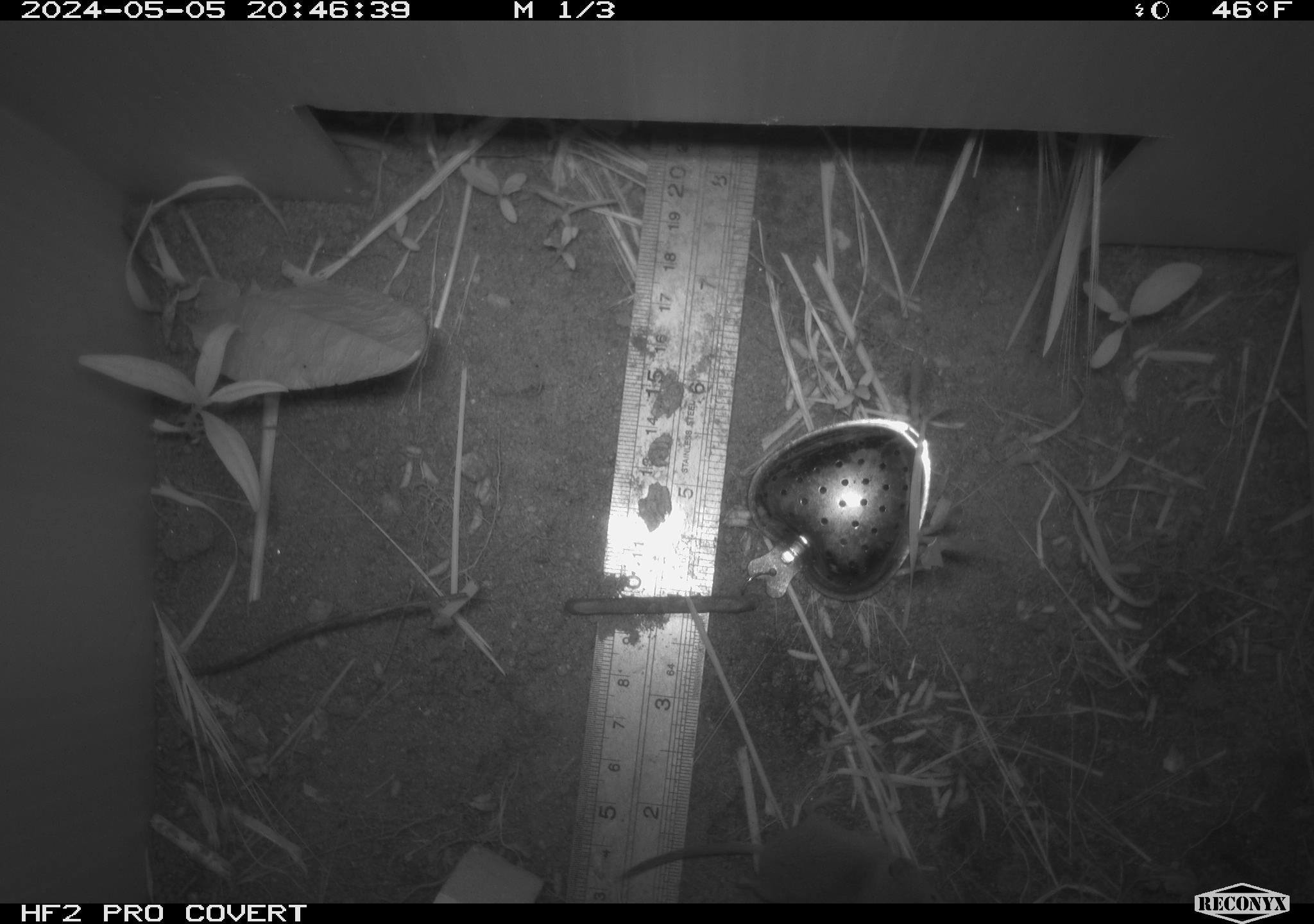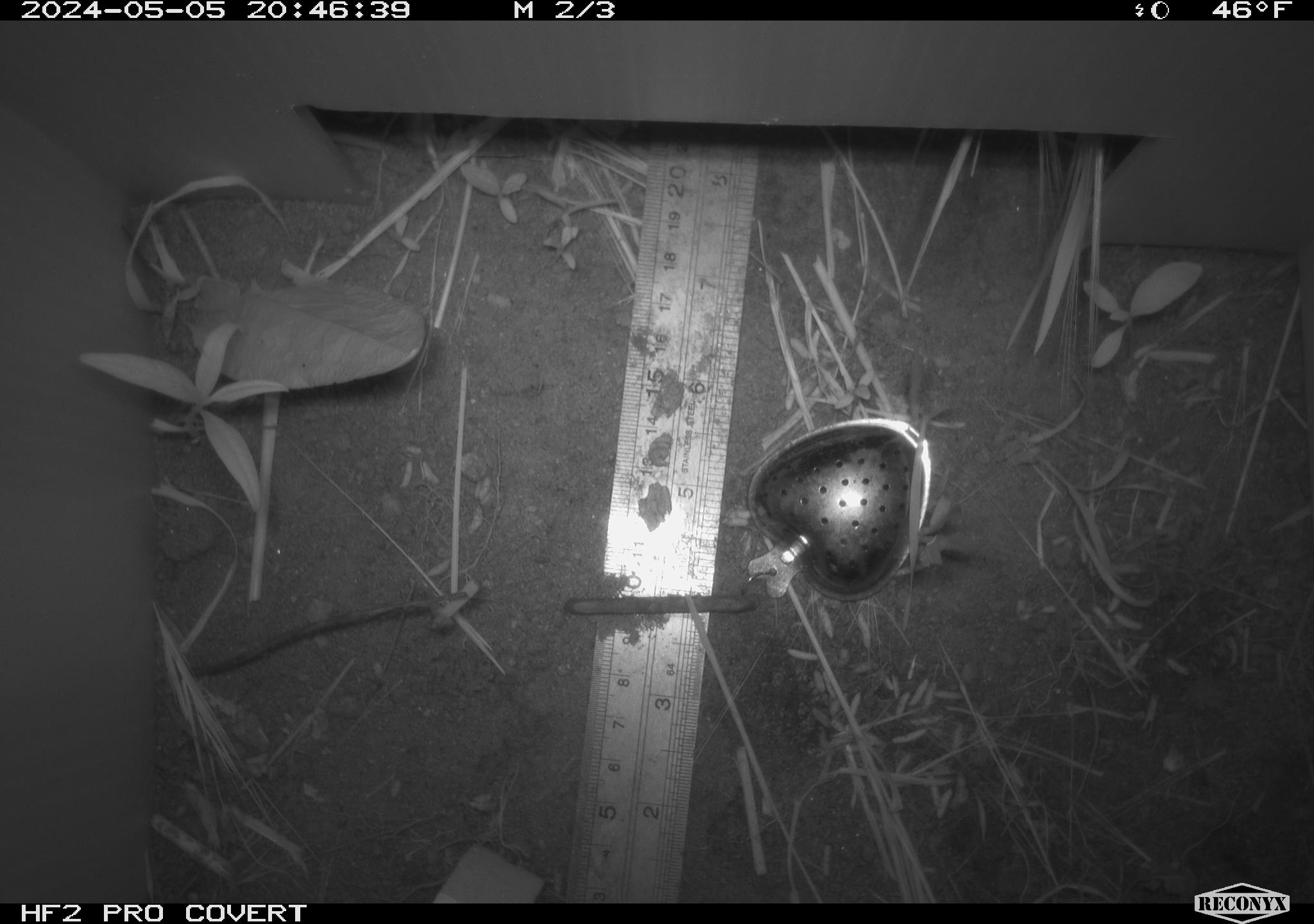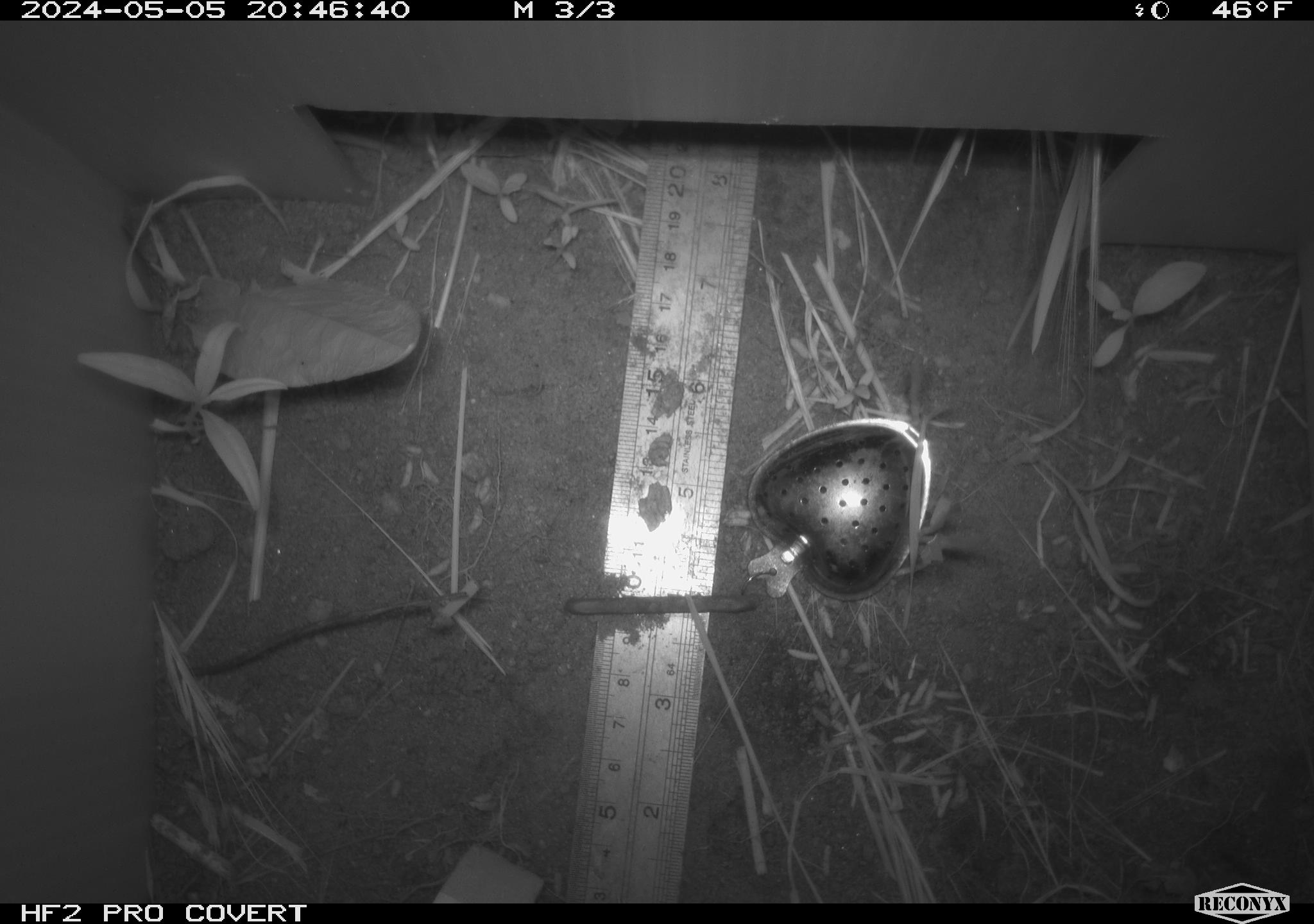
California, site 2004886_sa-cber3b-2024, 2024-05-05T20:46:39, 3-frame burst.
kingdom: Animalia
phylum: Chordata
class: Mammalia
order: Eulipotyphla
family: Soricidae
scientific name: Soricidae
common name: shrews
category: soricidae family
Soricidae family (shrews) (Soricidae).